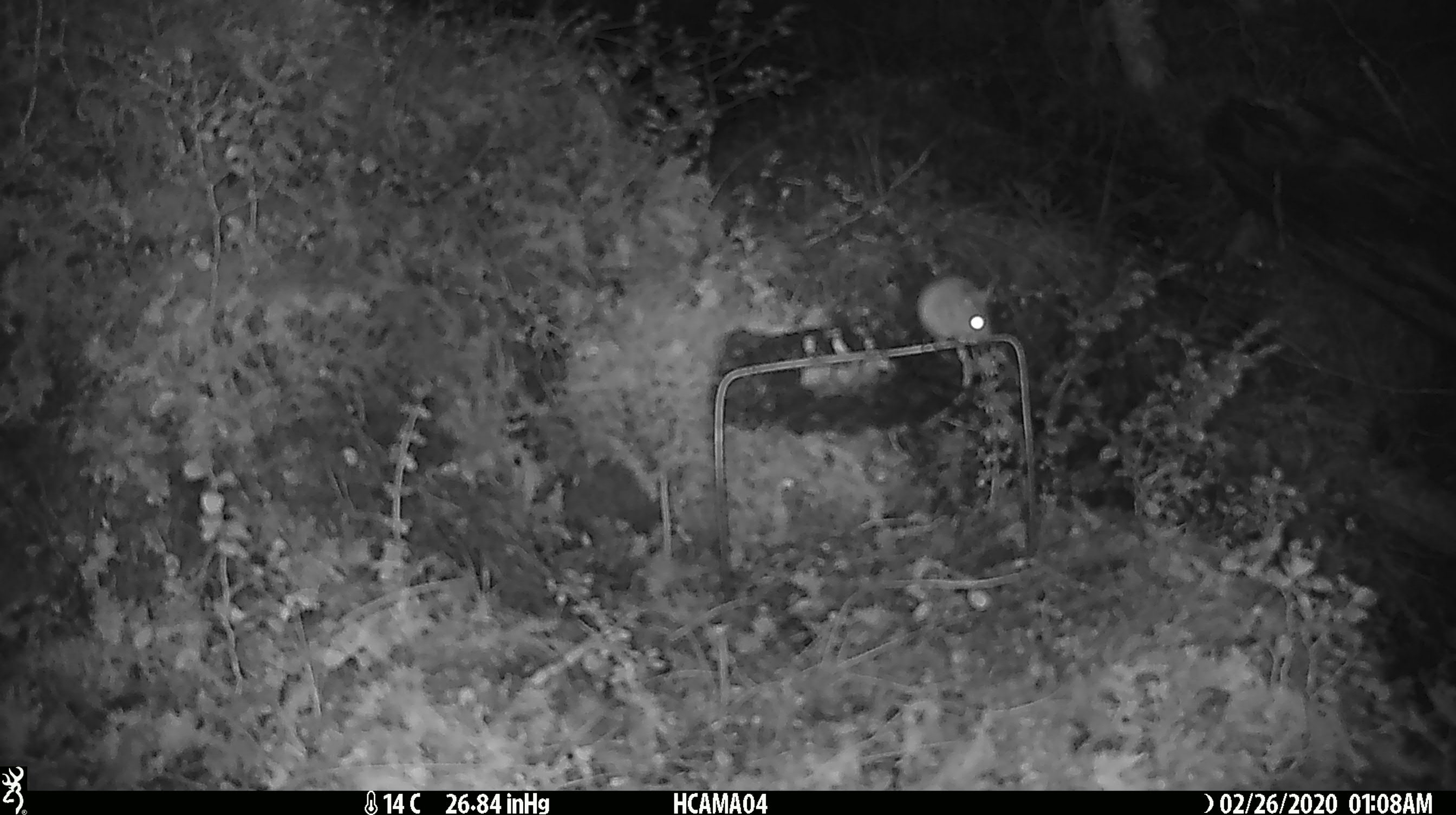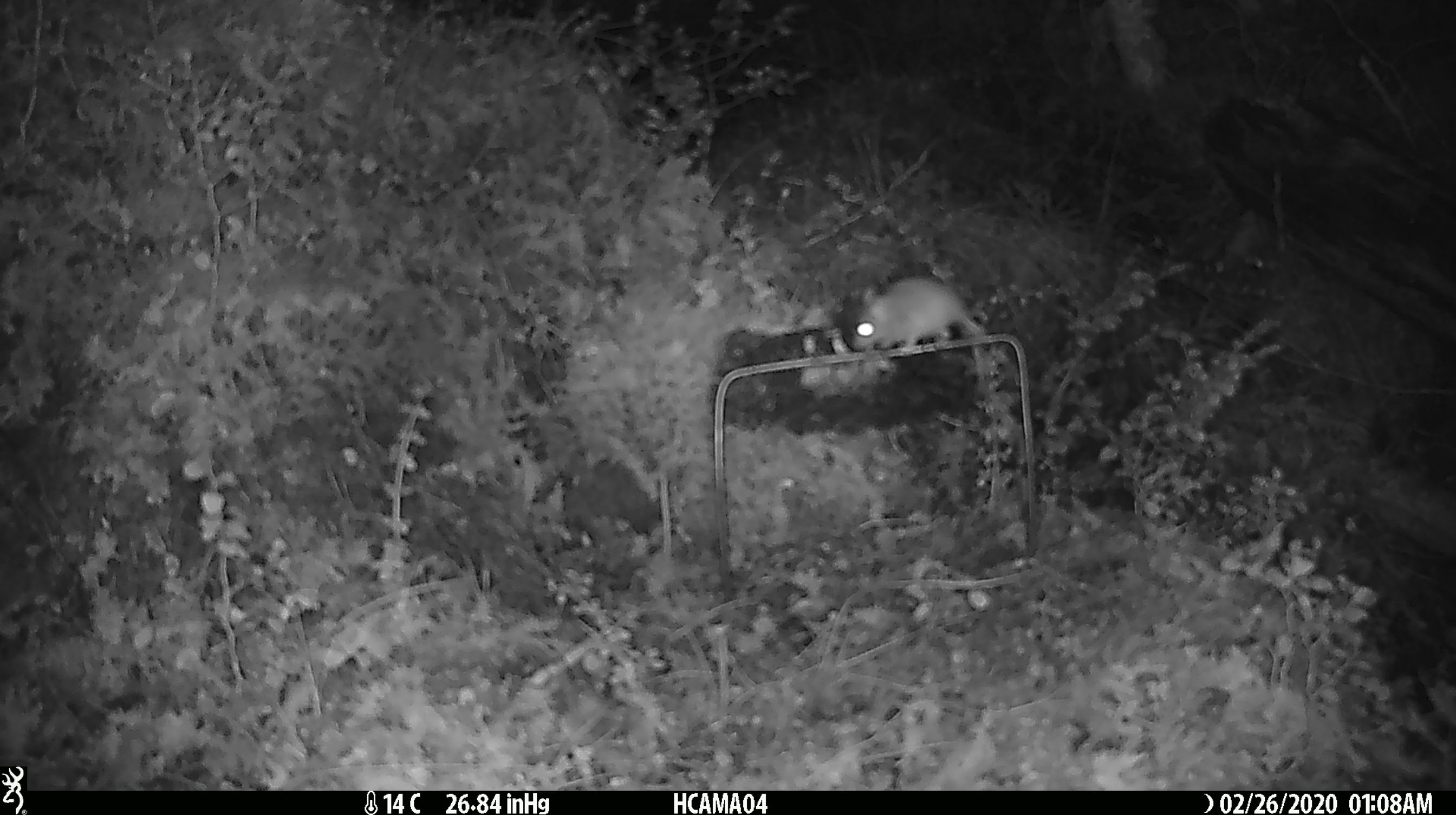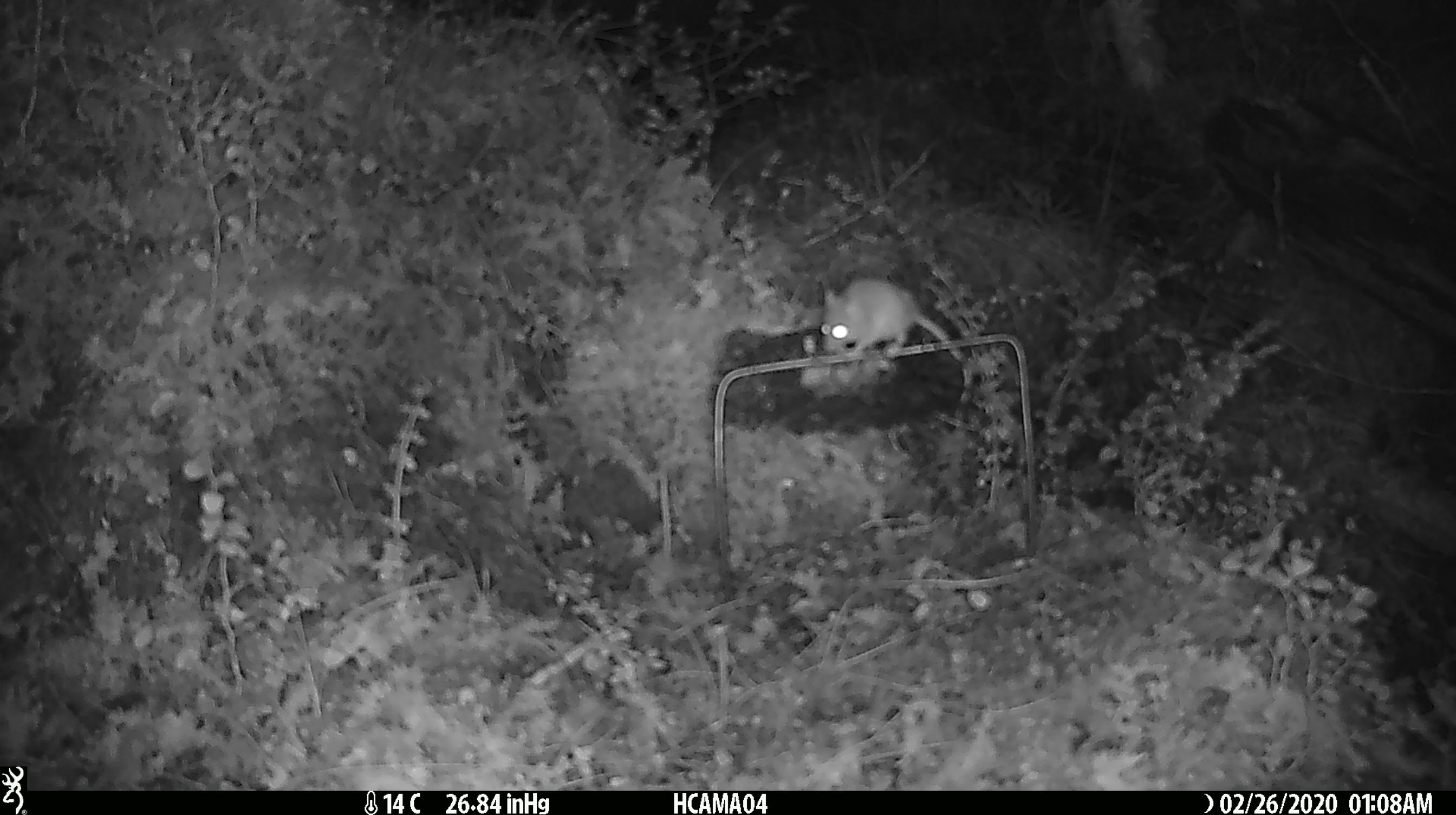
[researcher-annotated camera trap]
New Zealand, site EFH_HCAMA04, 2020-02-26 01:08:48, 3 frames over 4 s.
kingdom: Animalia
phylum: Chordata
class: Mammalia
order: Rodentia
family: Muridae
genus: Mus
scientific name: Mus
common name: mouse